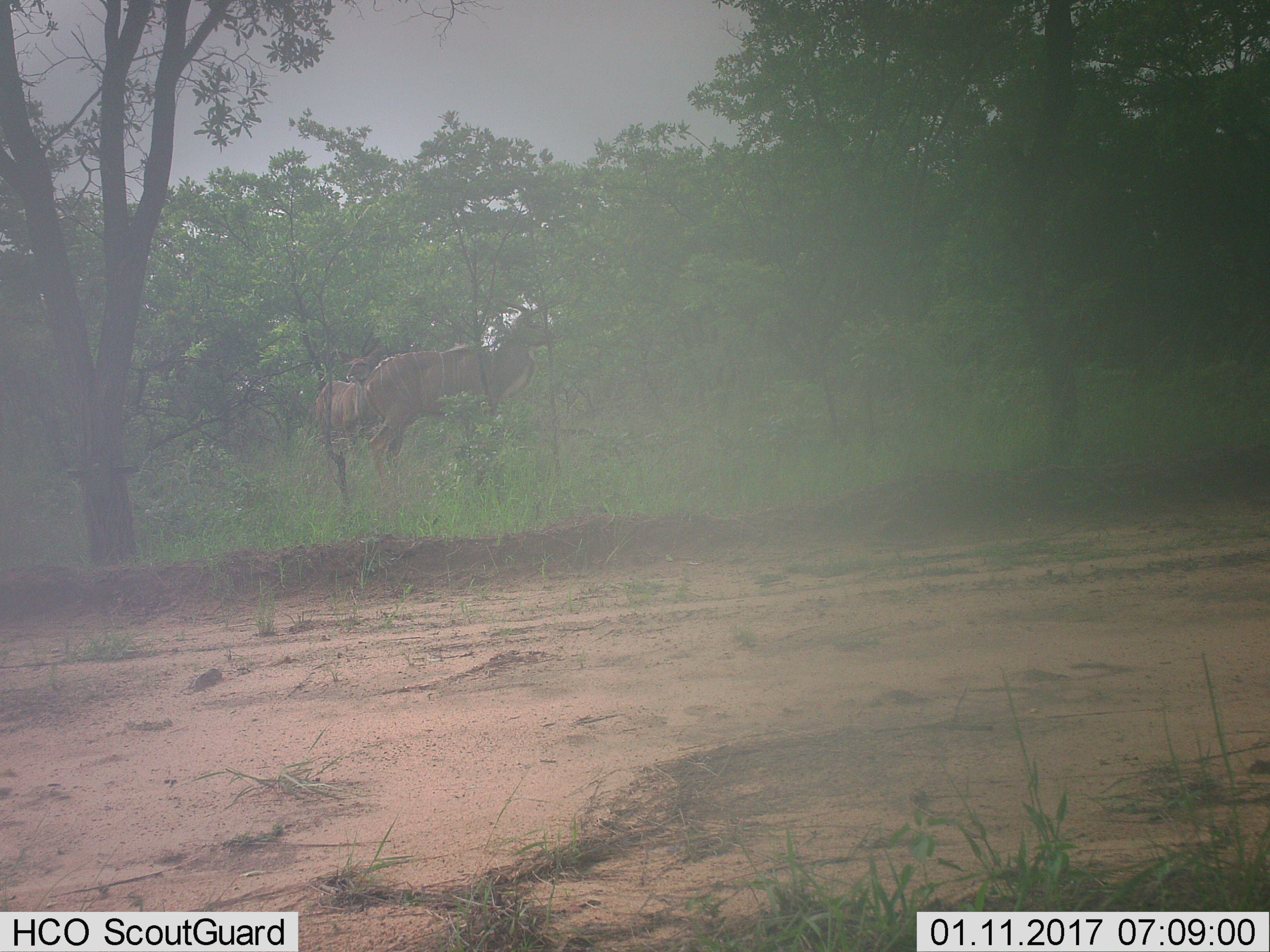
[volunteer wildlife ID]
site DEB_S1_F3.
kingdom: Animalia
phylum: Chordata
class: Mammalia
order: Artiodactyla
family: Bovidae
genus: Tragelaphus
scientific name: Tragelaphus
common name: kudu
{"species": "kudu (Tragelaphus)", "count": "2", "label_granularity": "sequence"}